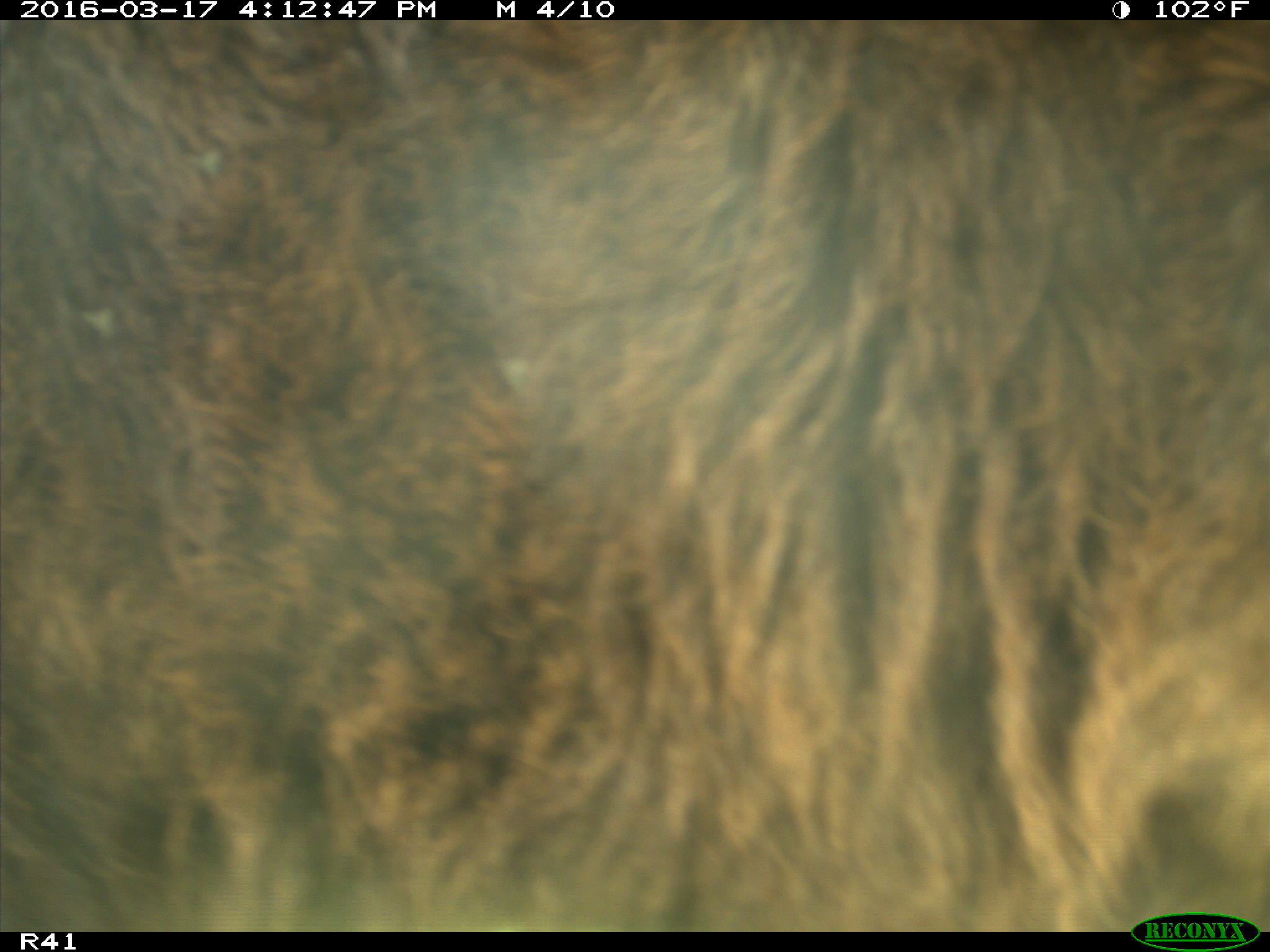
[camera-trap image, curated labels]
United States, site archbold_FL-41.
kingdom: Animalia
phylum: Chordata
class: Mammalia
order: Artiodactyla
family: Bovidae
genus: Bos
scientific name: Bos taurus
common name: domestic cow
Bos taurus (domestic cow).